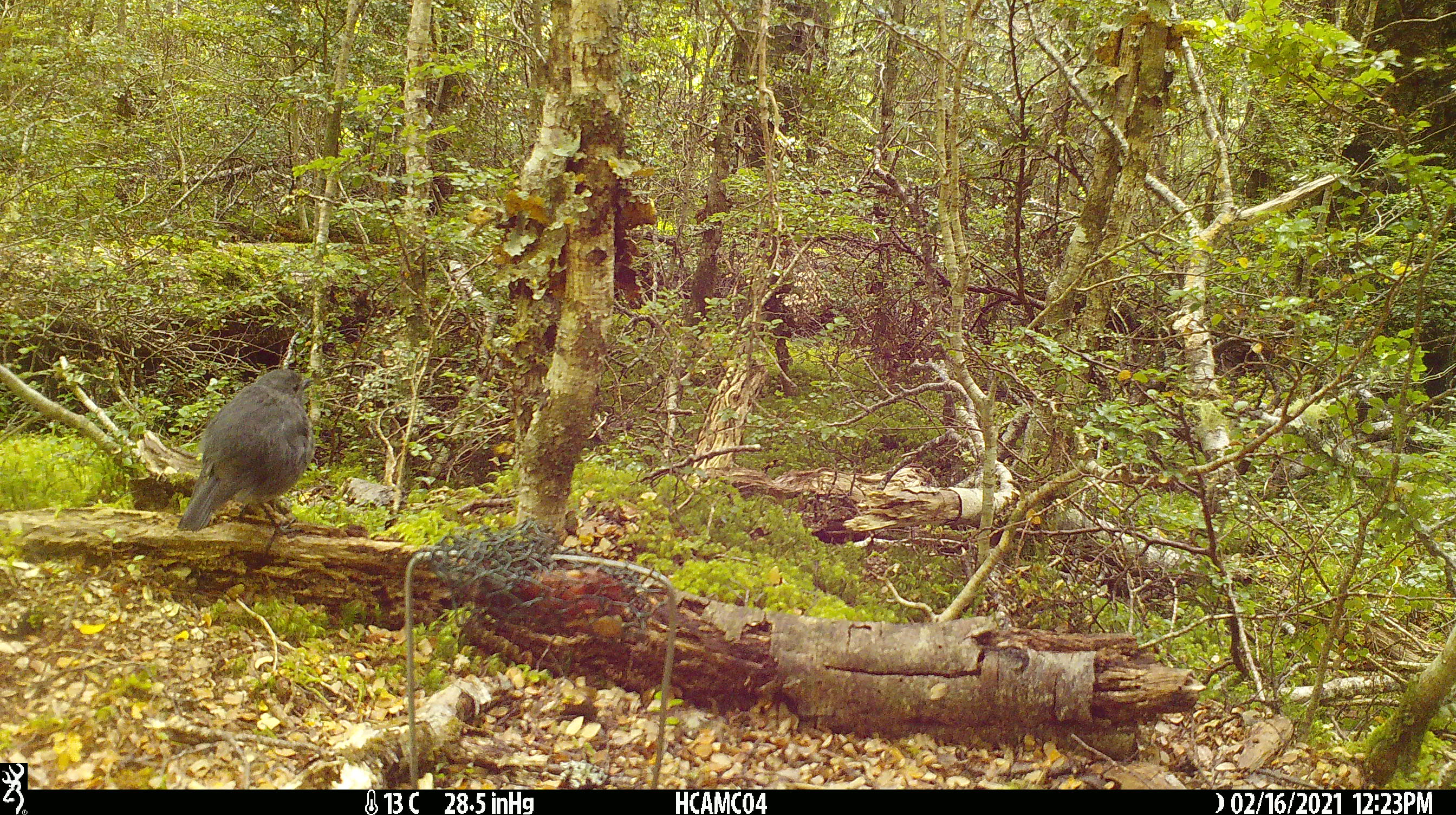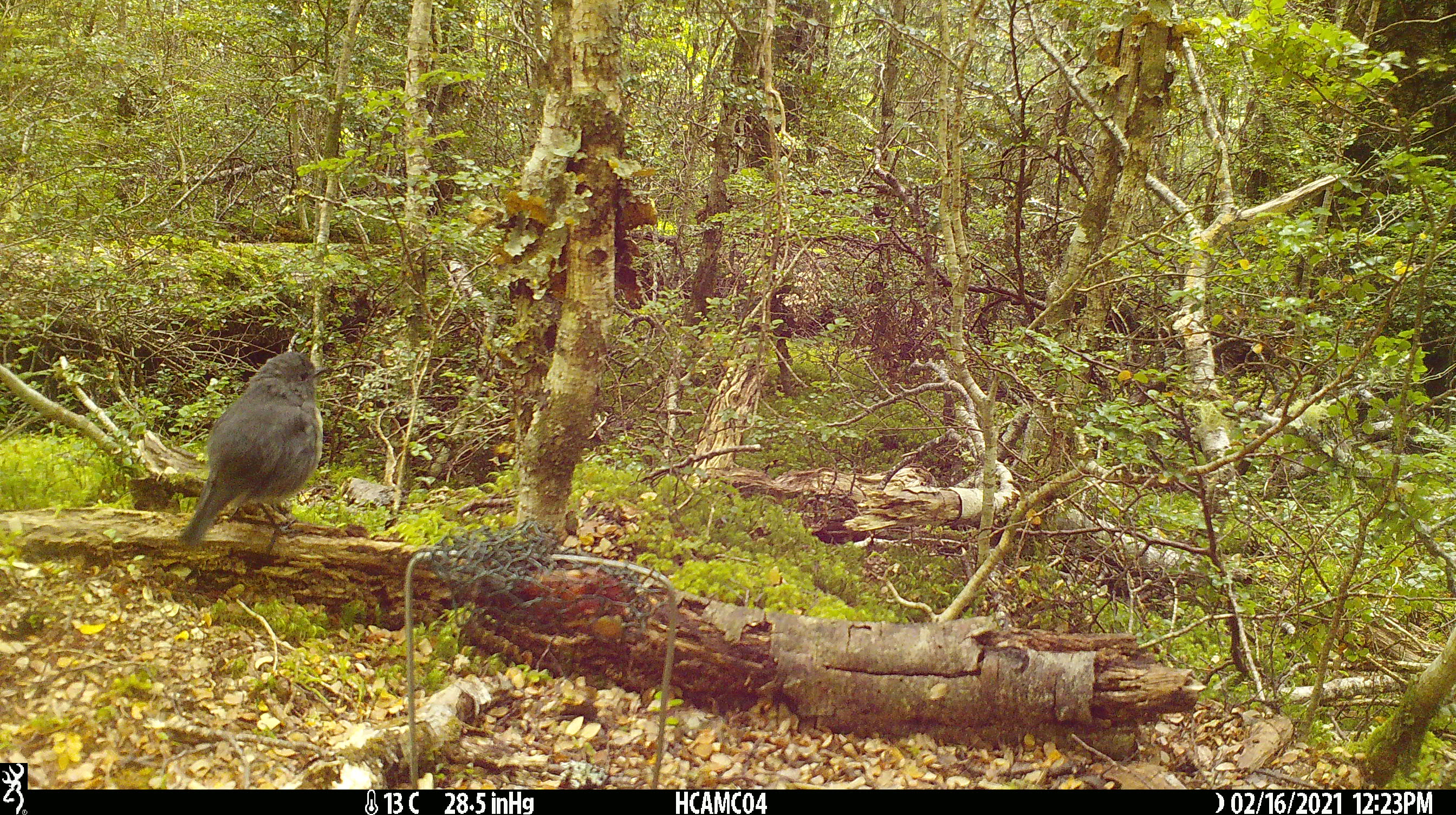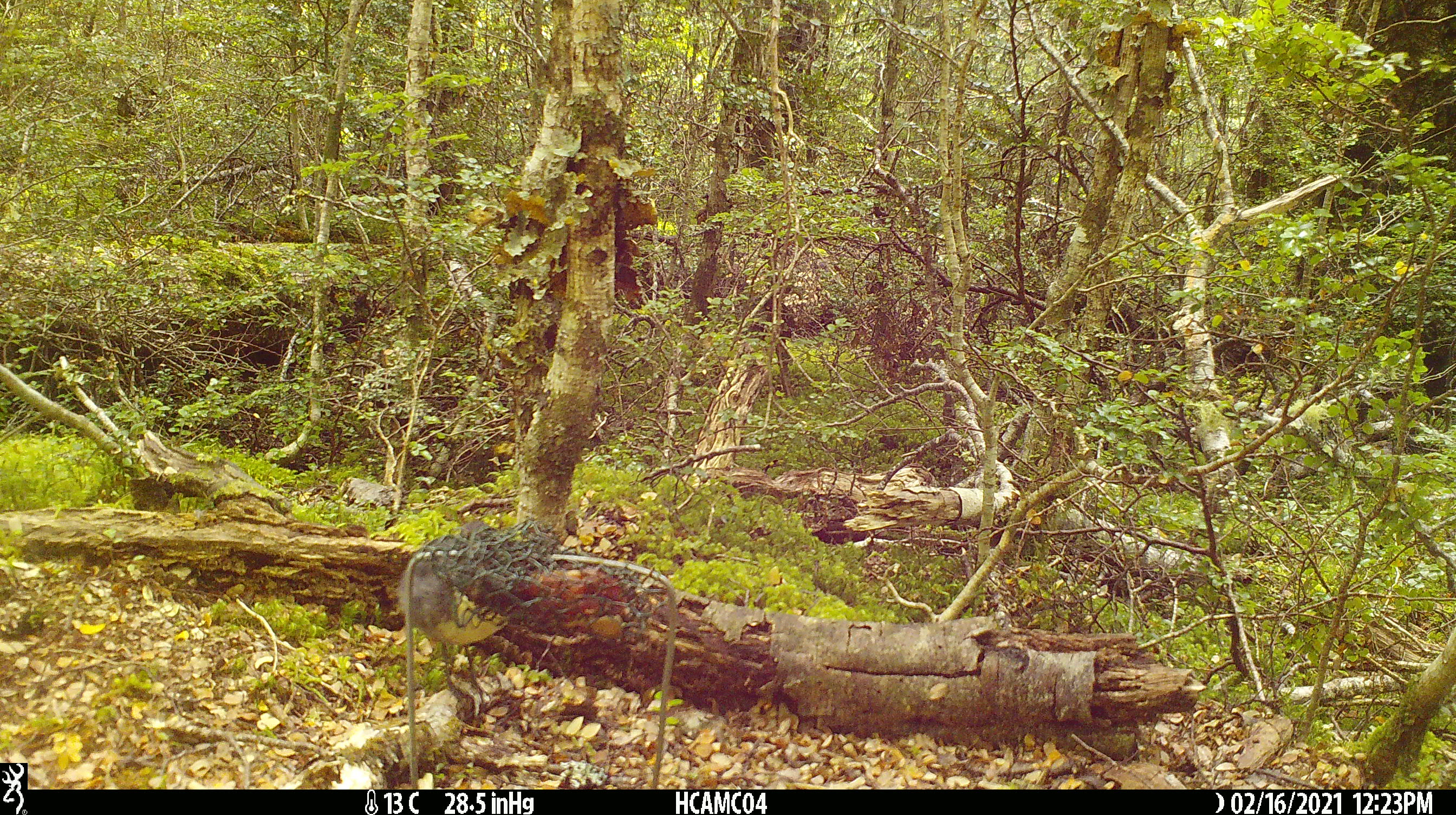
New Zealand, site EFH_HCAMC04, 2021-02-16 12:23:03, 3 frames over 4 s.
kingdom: Animalia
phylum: Chordata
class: Aves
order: Passeriformes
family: Petroicidae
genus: Petroica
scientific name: Petroica australis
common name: new zealand robin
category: robin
Robin (new zealand robin) (Petroica australis).